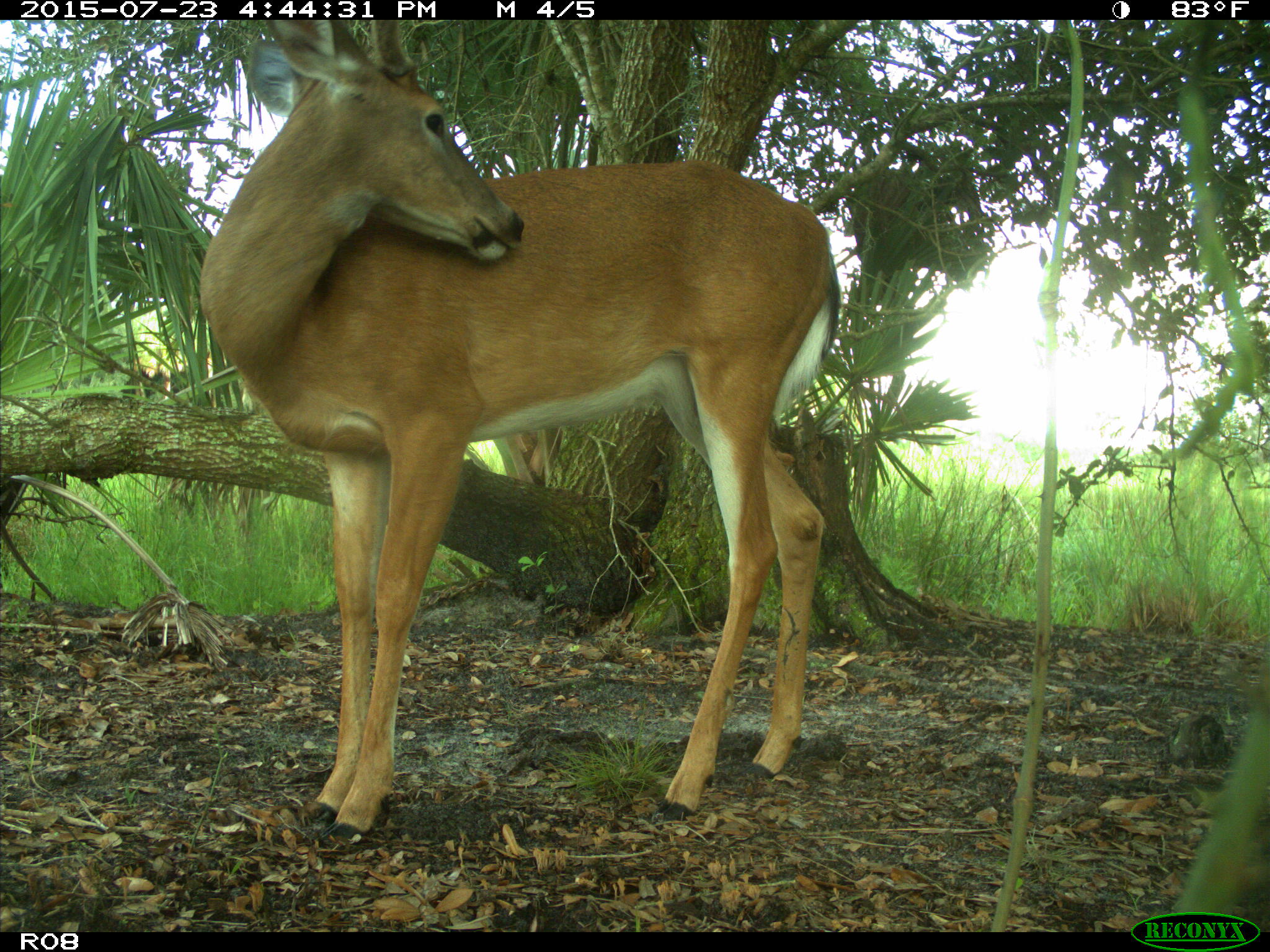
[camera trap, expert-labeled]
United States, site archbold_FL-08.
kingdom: Animalia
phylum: Chordata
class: Mammalia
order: Artiodactyla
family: Cervidae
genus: Odocoileus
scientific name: Odocoileus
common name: deer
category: unidentified deer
Unidentified deer (deer) (Odocoileus).